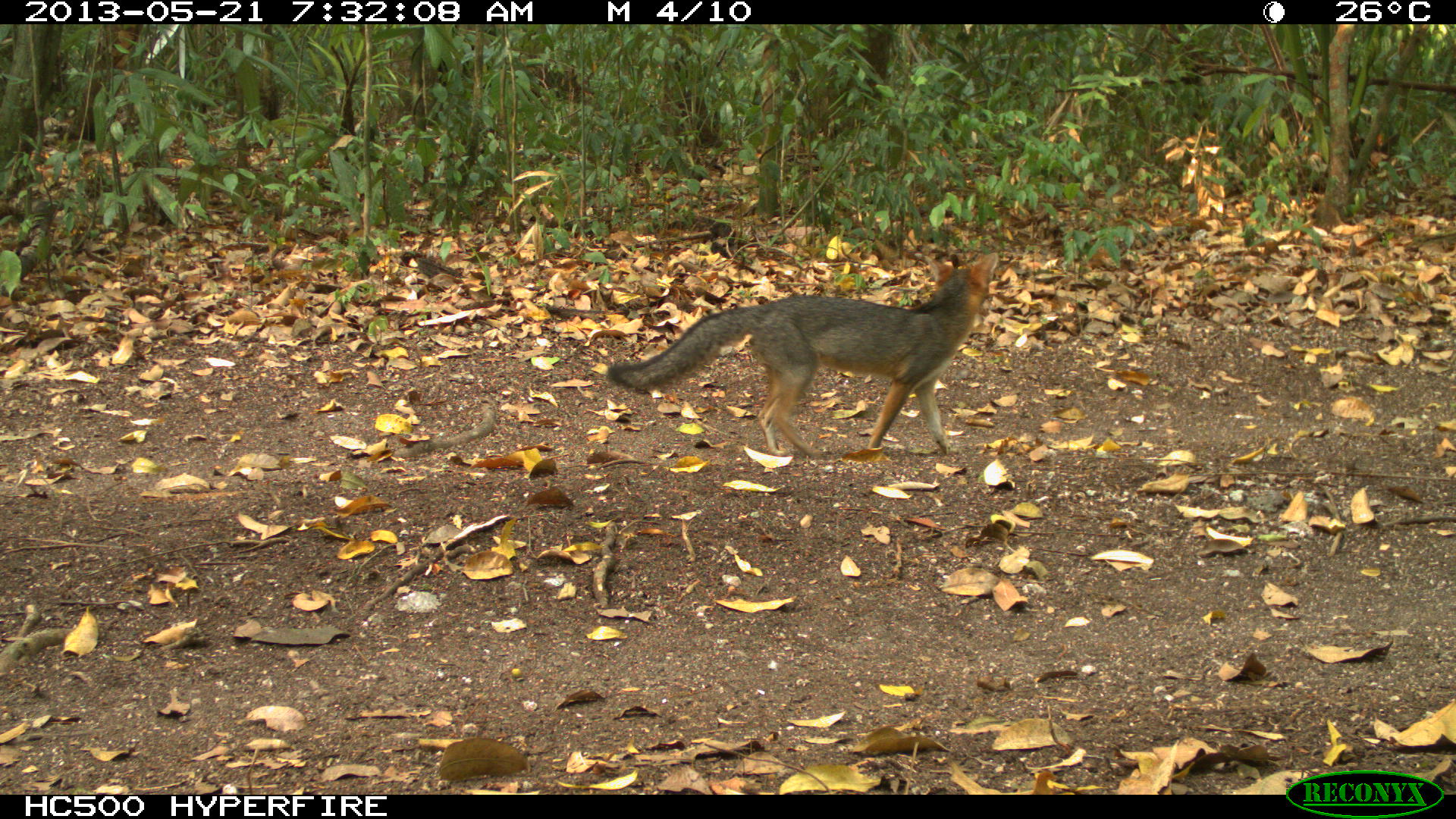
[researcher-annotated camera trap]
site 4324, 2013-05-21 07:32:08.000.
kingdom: Animalia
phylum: Chordata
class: Mammalia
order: Carnivora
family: Canidae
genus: Urocyon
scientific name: Urocyon cinereoargenteus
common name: gray fox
Urocyon cinereoargenteus (gray fox), count 1.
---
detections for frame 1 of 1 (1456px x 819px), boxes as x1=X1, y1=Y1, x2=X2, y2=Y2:
urocyon cinereoargenteus: x1=602, y1=250, x2=1002, y2=453